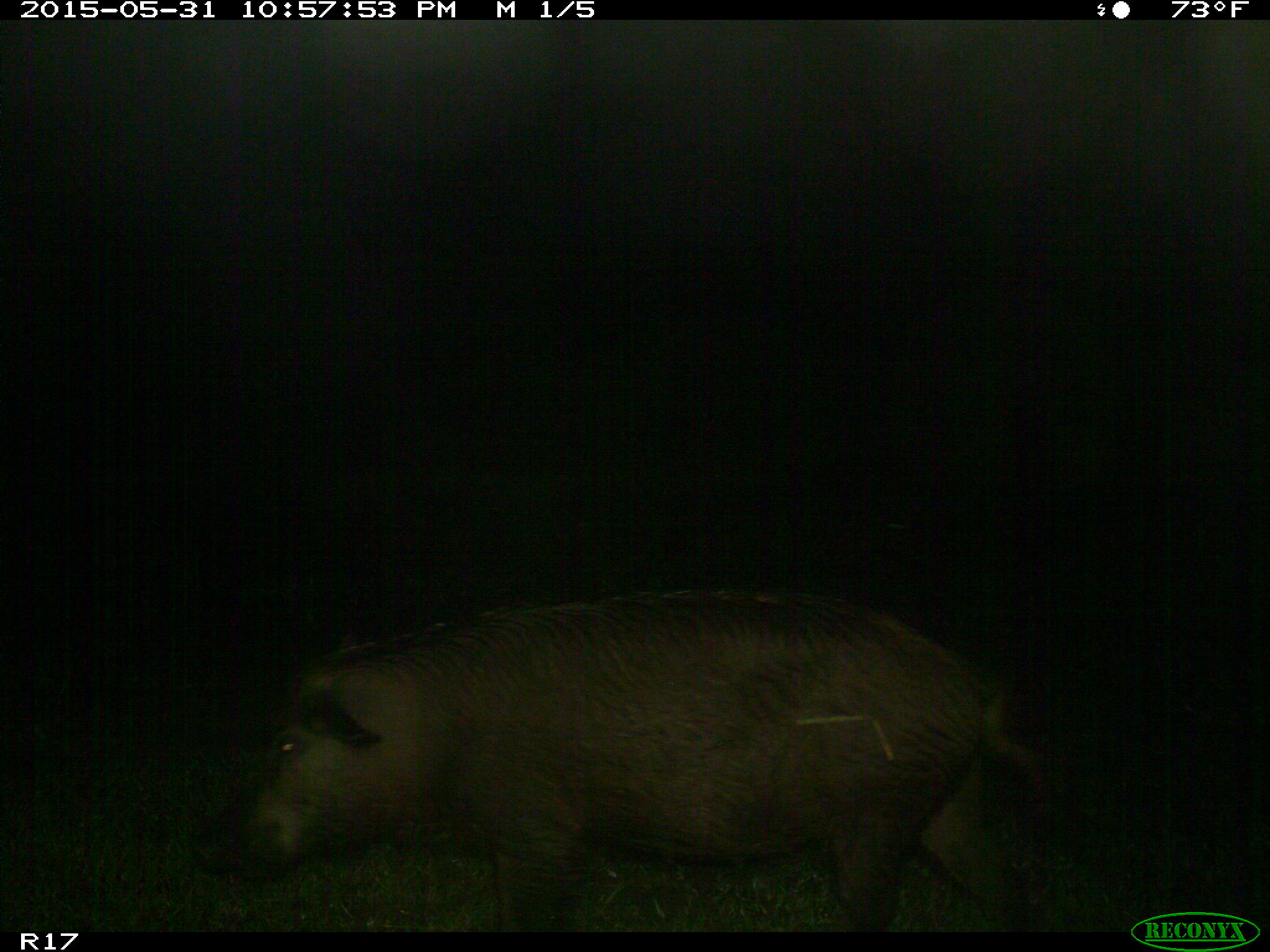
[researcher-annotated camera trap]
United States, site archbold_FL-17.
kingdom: Animalia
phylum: Chordata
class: Mammalia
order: Artiodactyla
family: Suidae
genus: Sus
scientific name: Sus scrofa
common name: wild boar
Sus scrofa (wild boar).